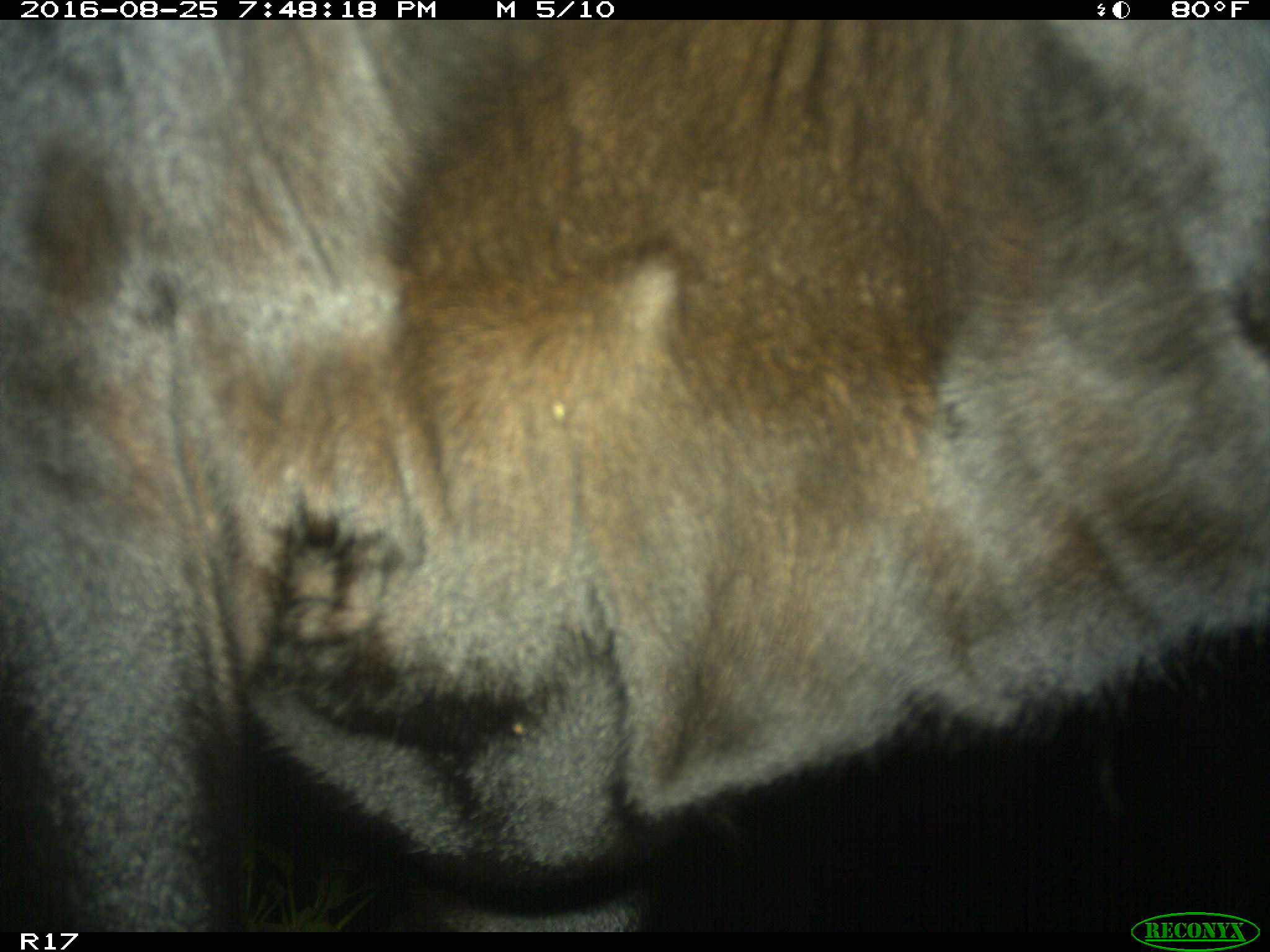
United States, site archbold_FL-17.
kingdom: Animalia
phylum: Chordata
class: Mammalia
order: Artiodactyla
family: Bovidae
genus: Bos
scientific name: Bos taurus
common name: domestic cow